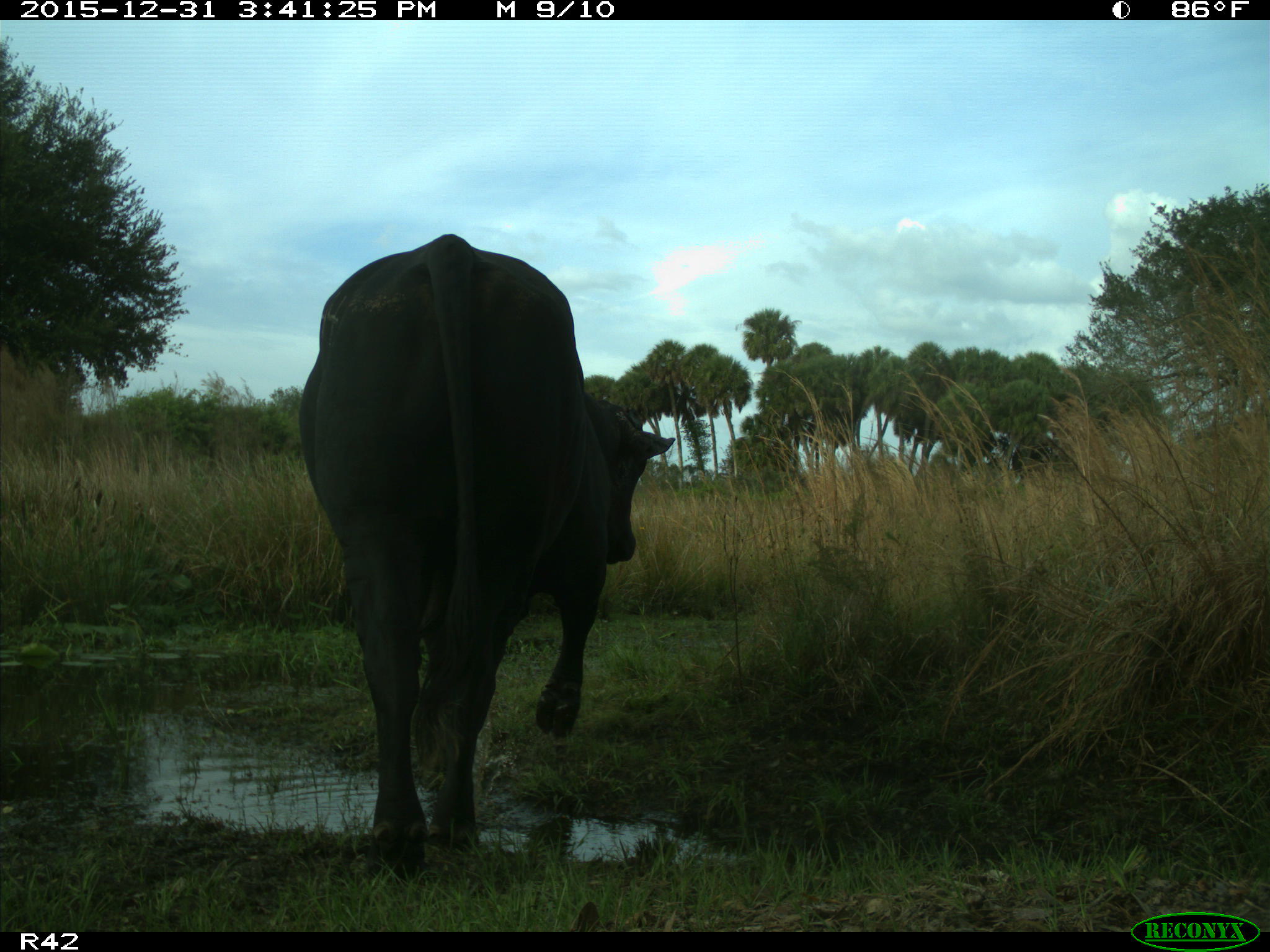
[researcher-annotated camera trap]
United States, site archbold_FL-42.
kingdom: Animalia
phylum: Chordata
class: Mammalia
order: Artiodactyla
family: Bovidae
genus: Bos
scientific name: Bos taurus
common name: domestic cow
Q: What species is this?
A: Bos taurus (domestic cow).